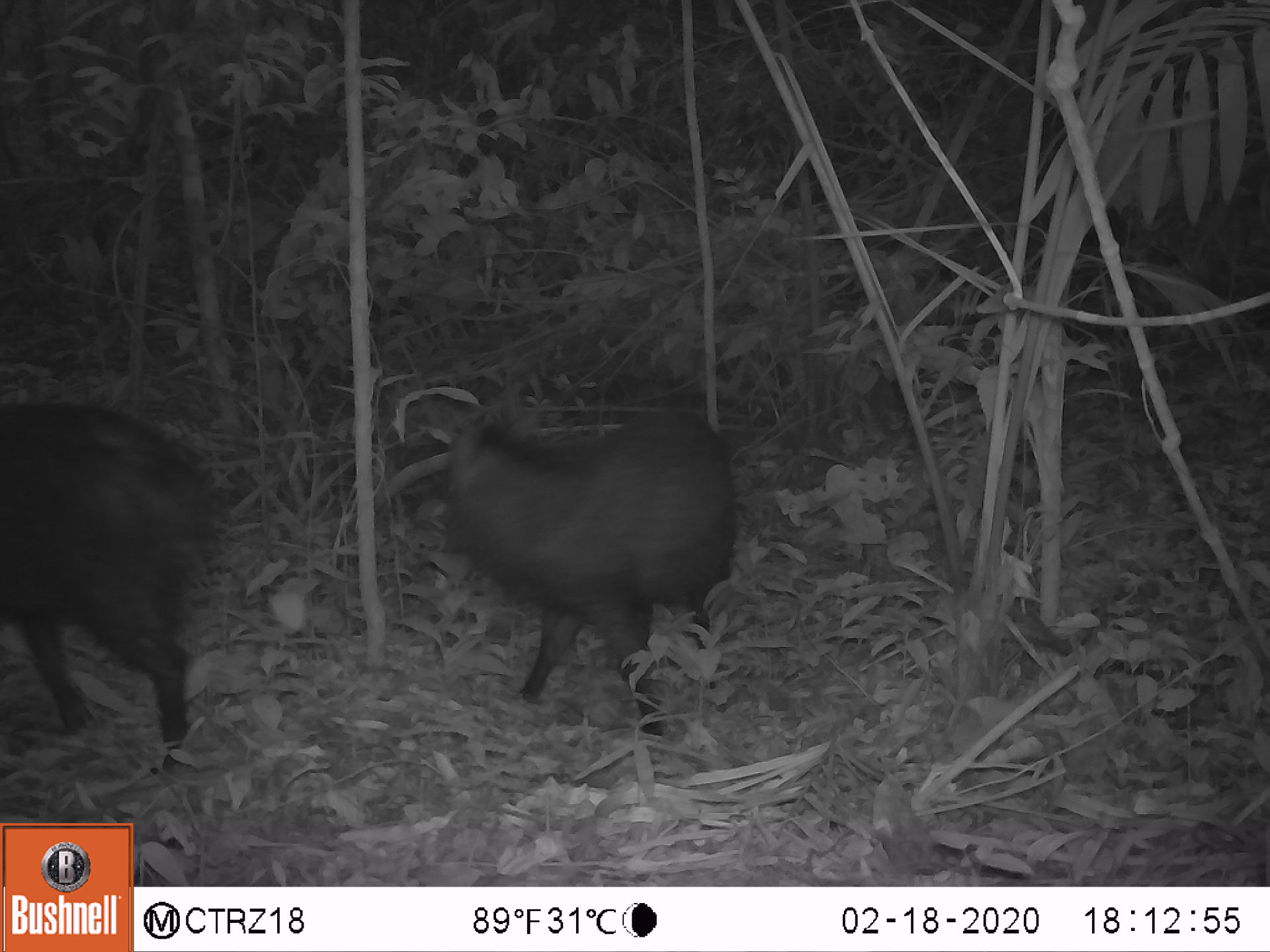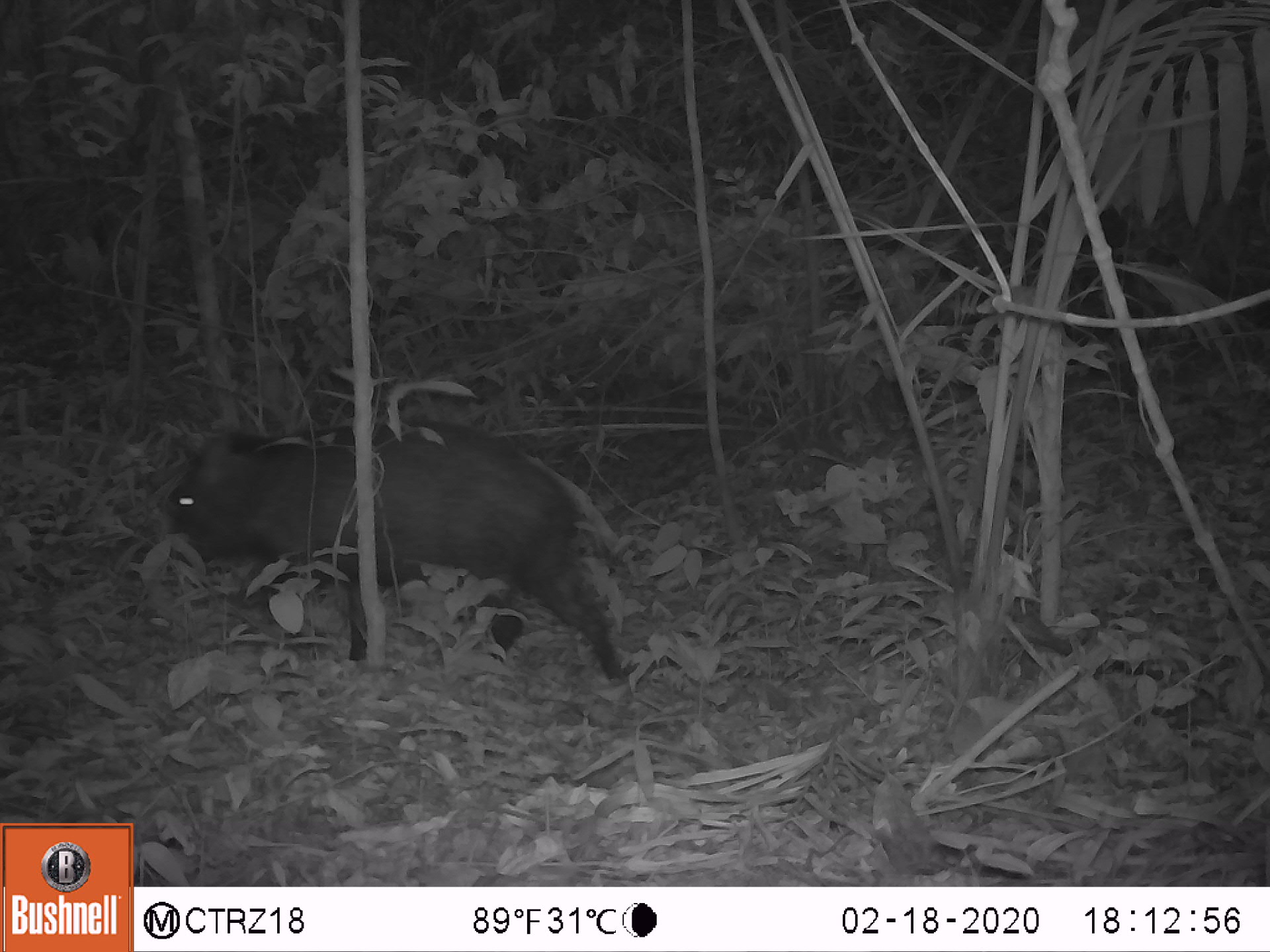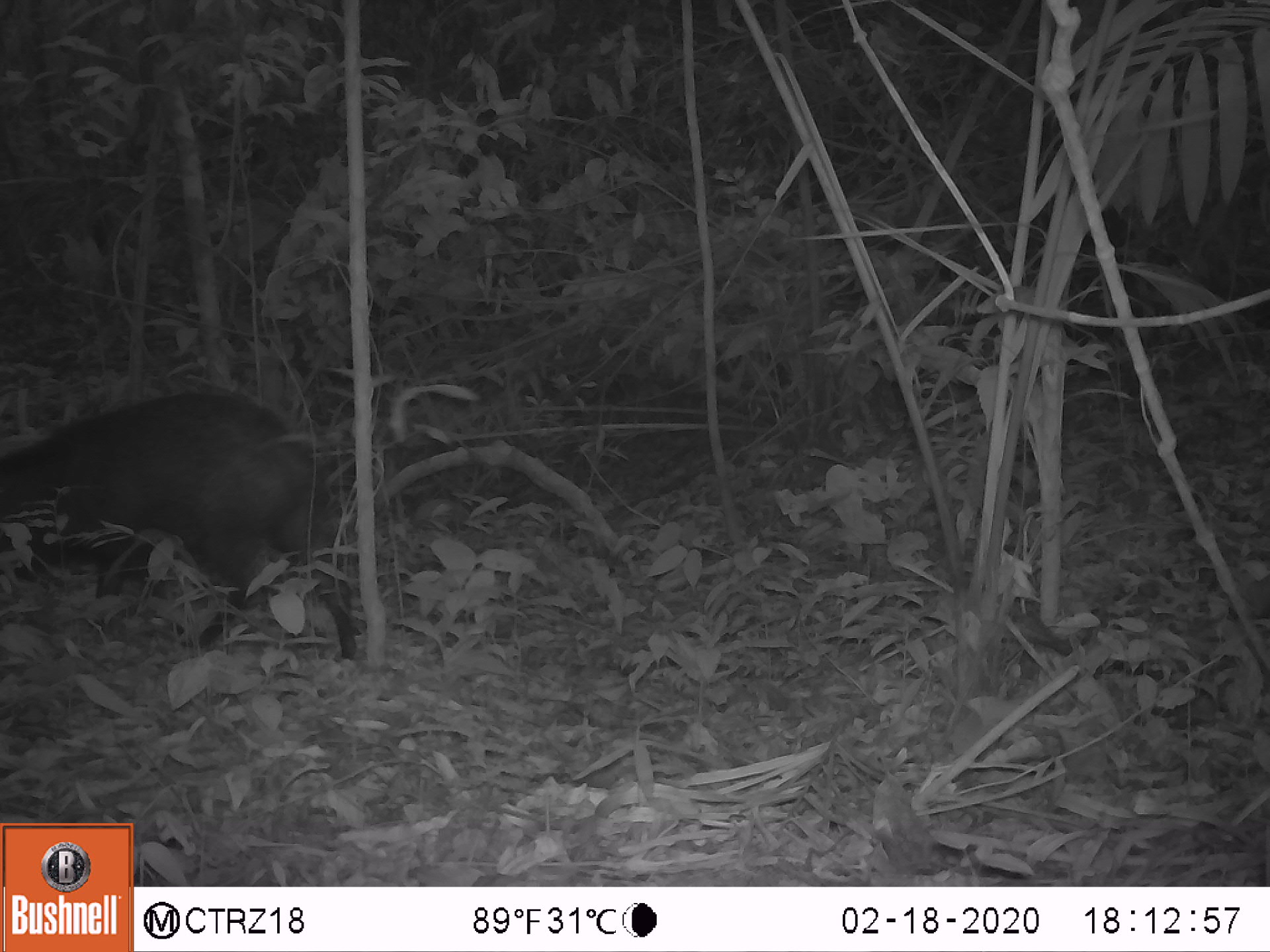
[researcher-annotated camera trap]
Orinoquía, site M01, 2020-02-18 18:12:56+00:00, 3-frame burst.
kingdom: Animalia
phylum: Chordata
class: Mammalia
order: Artiodactyla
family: Tayassuidae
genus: Pecari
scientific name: Pecari tajacu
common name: collared peccary